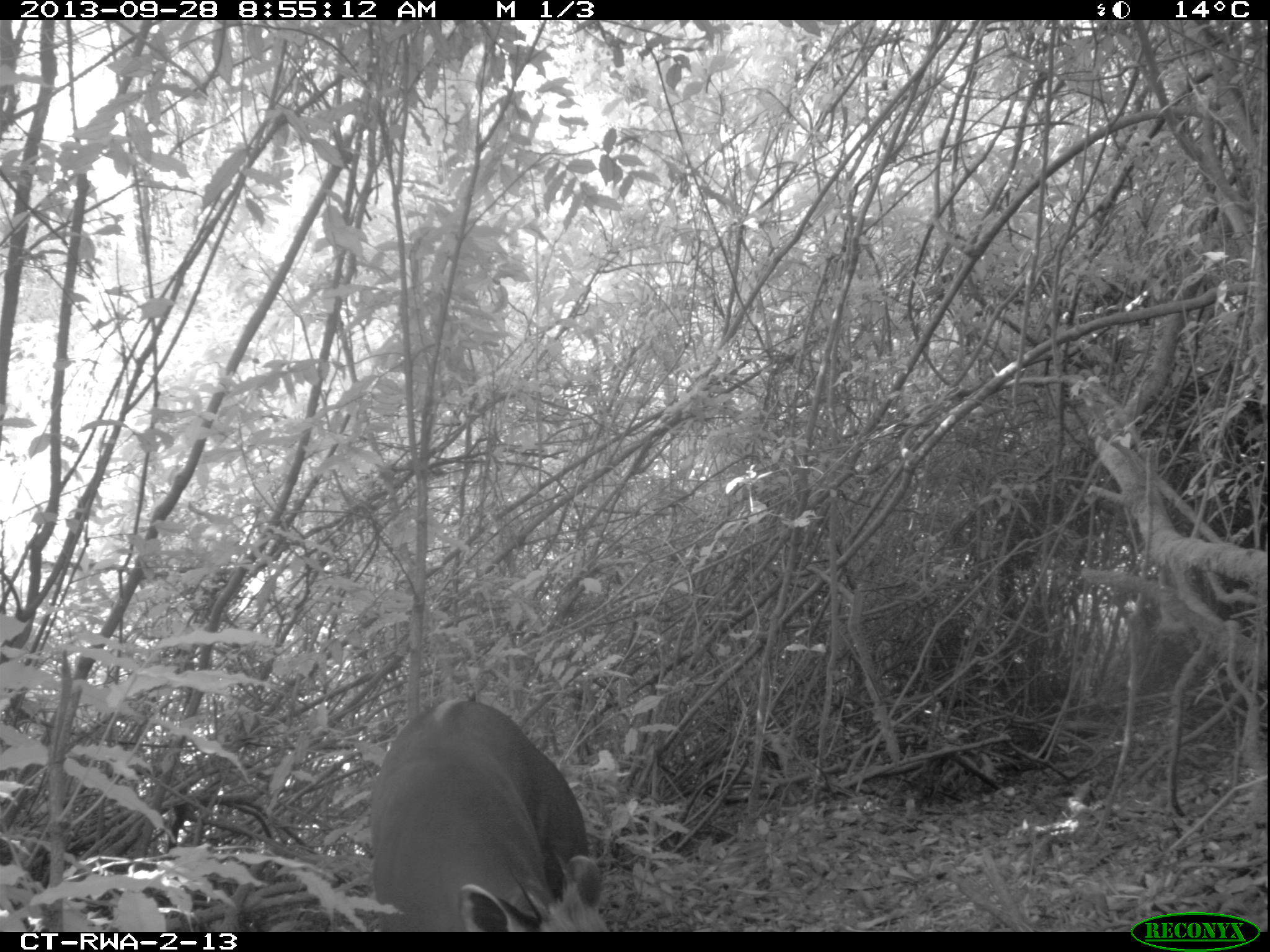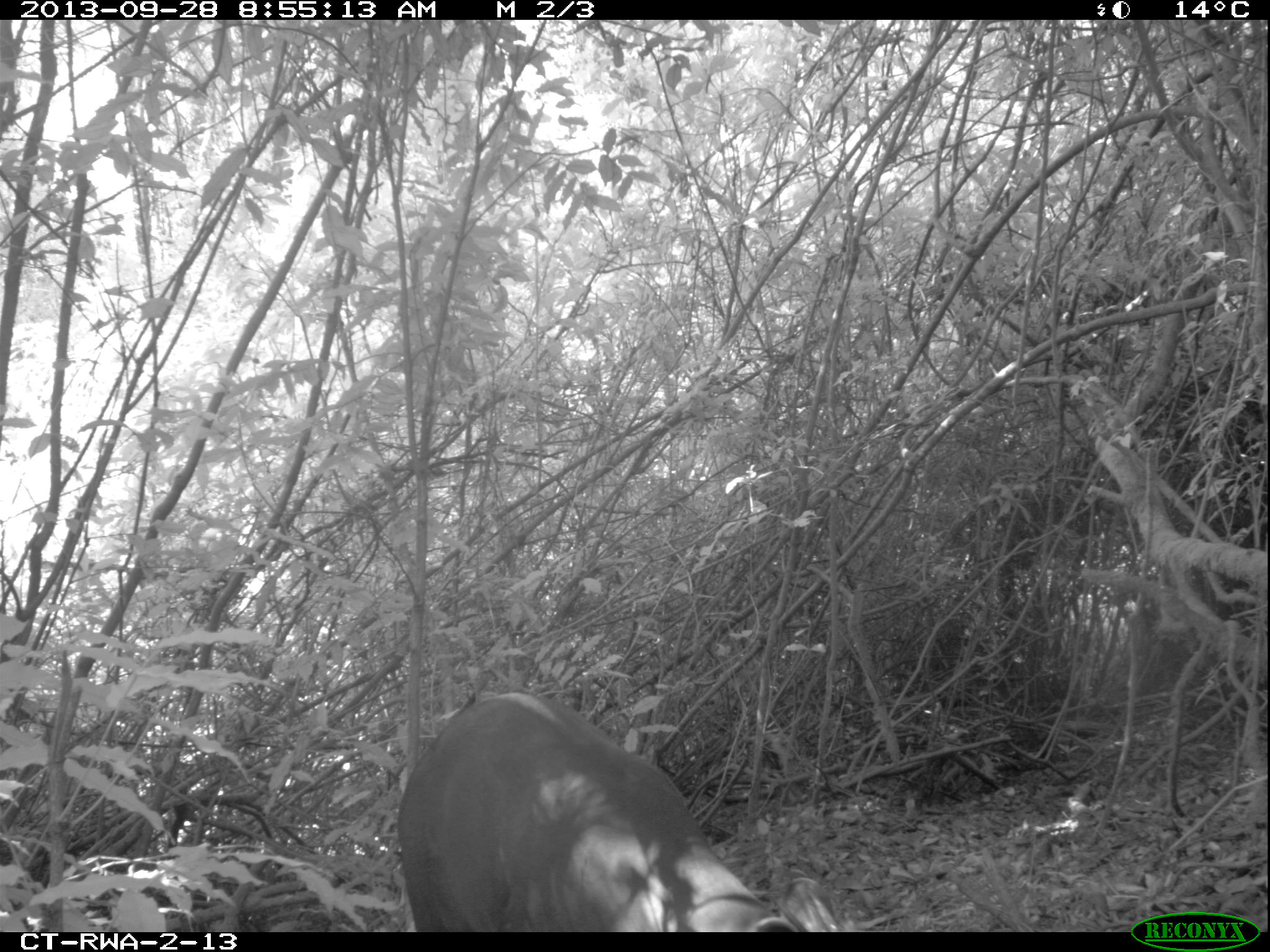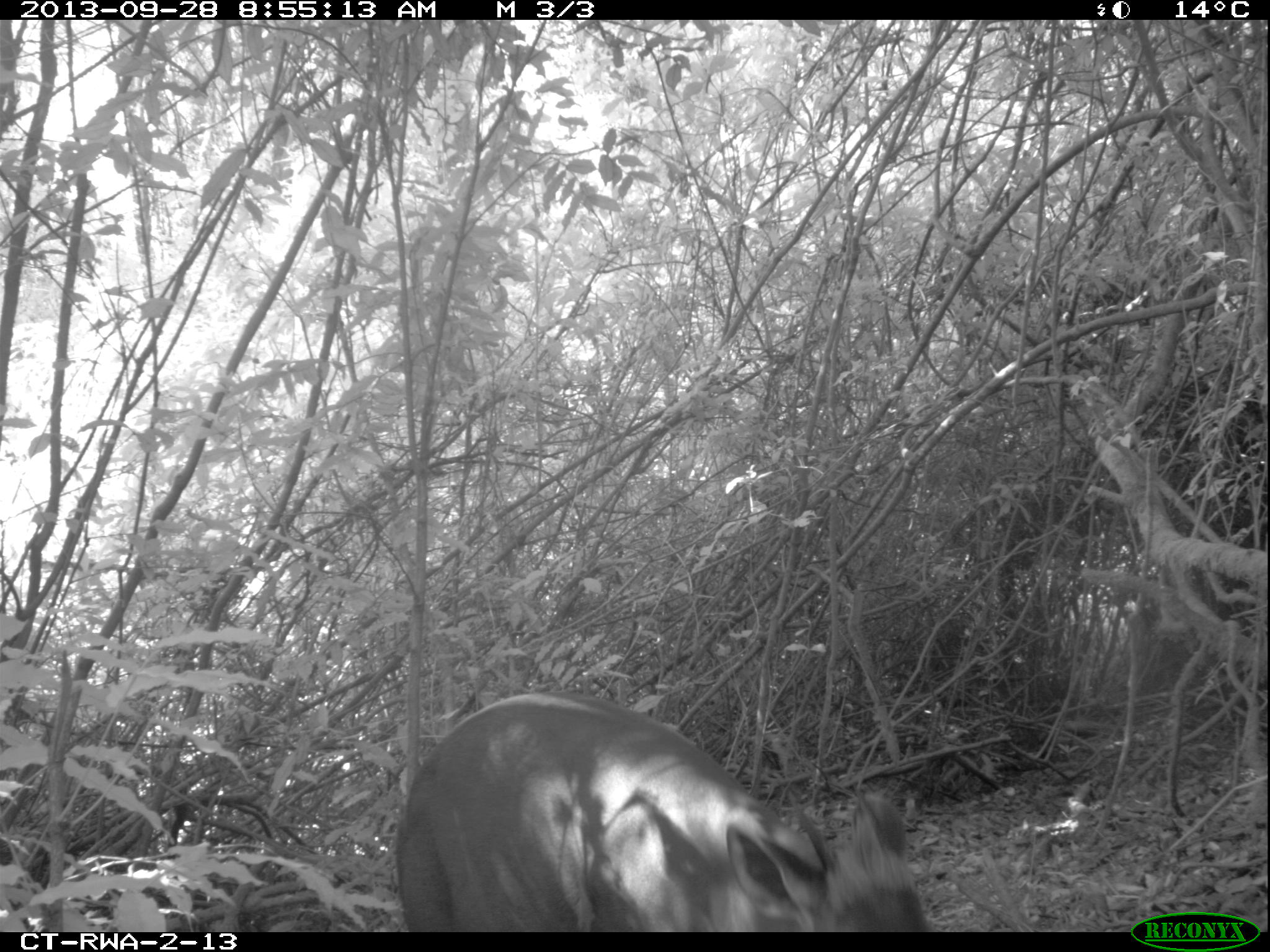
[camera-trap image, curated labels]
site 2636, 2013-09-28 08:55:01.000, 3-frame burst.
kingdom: Animalia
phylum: Chordata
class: Mammalia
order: Artiodactyla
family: Bovidae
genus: Cephalophus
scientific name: Cephalophus silvicultor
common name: light-backed duiker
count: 1